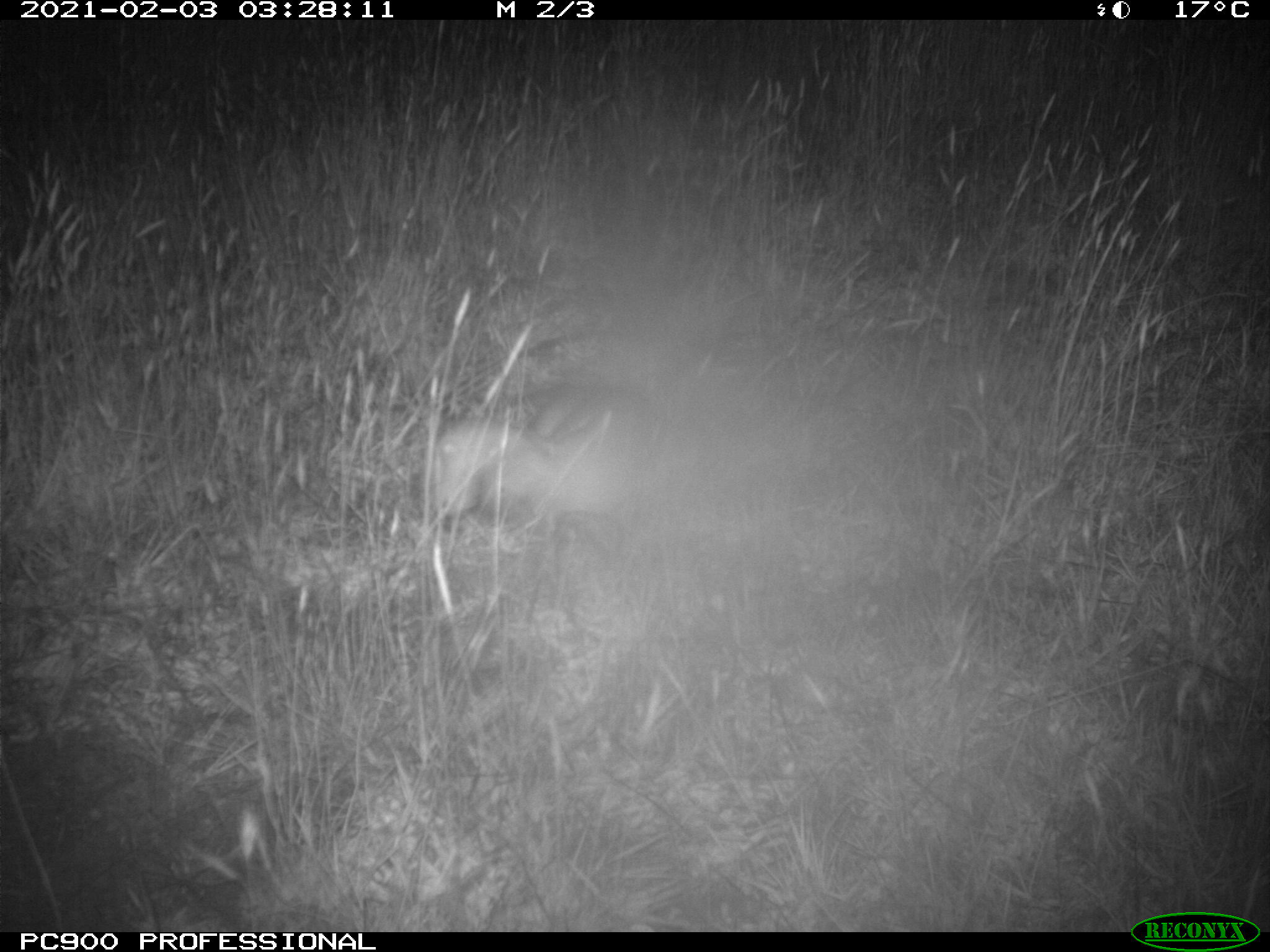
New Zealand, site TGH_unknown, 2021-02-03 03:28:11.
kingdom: Animalia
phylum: Chordata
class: Mammalia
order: Carnivora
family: Mustelidae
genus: Mustela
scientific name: Mustela furo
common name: ferret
Ferret (Mustela furo).